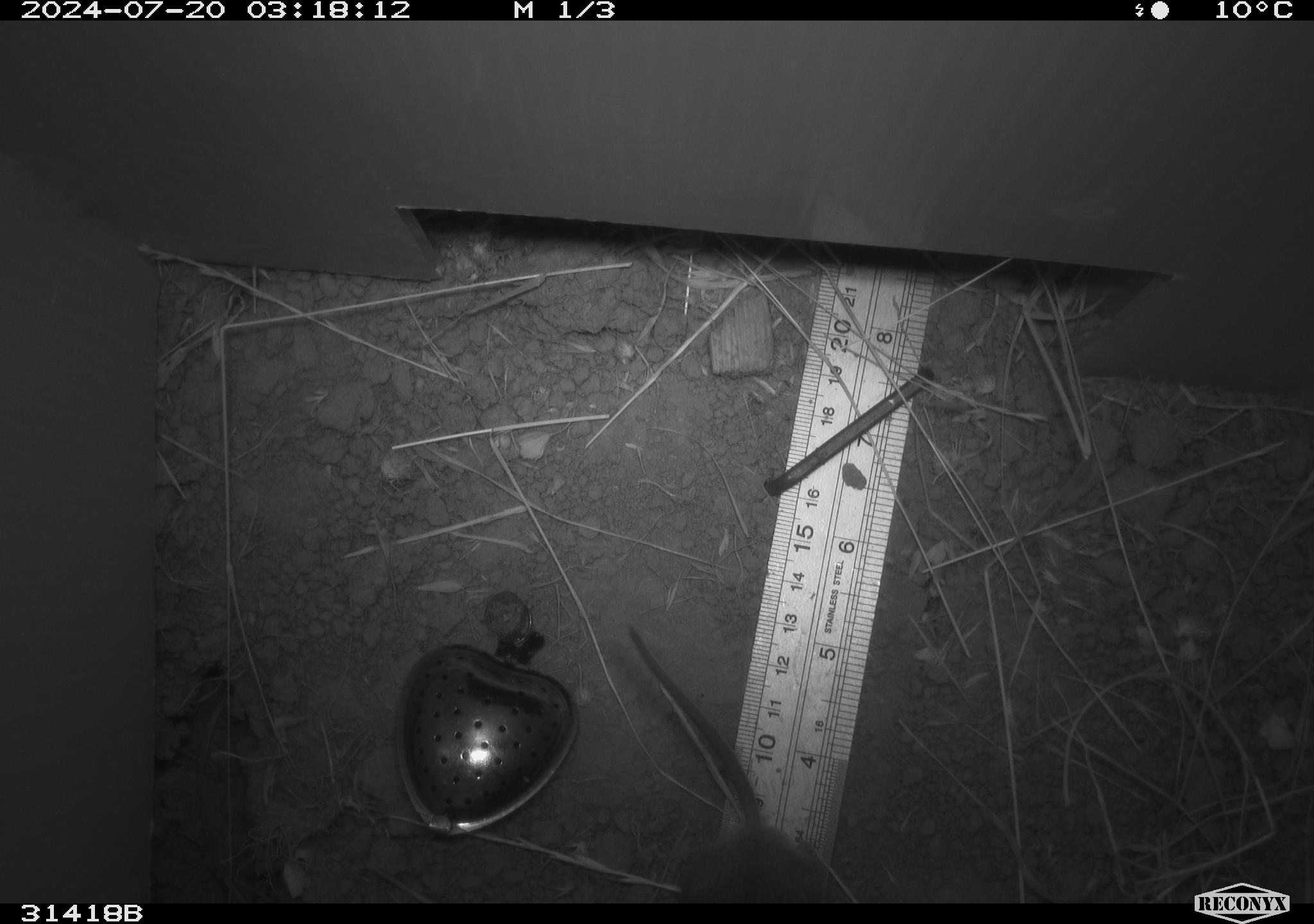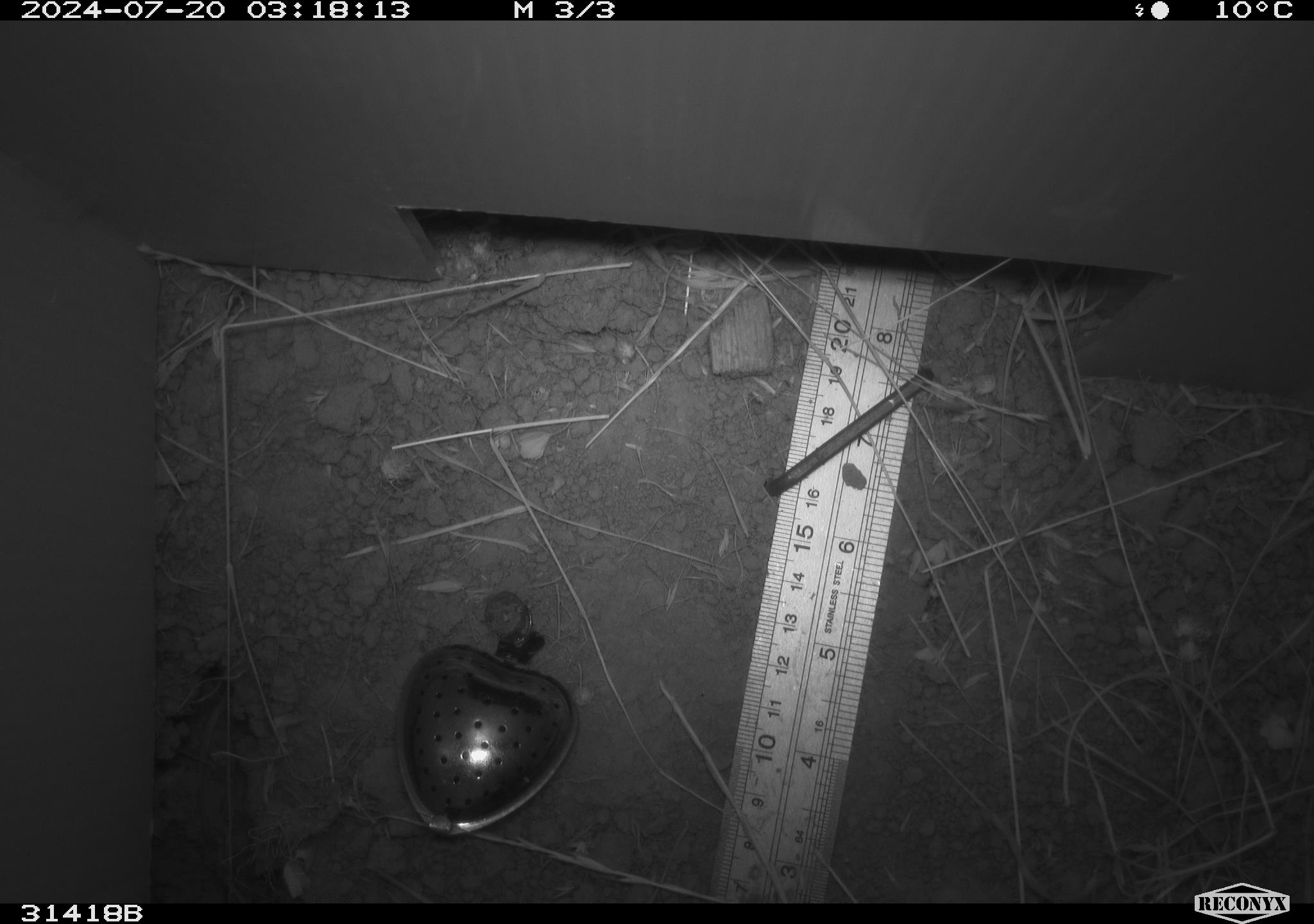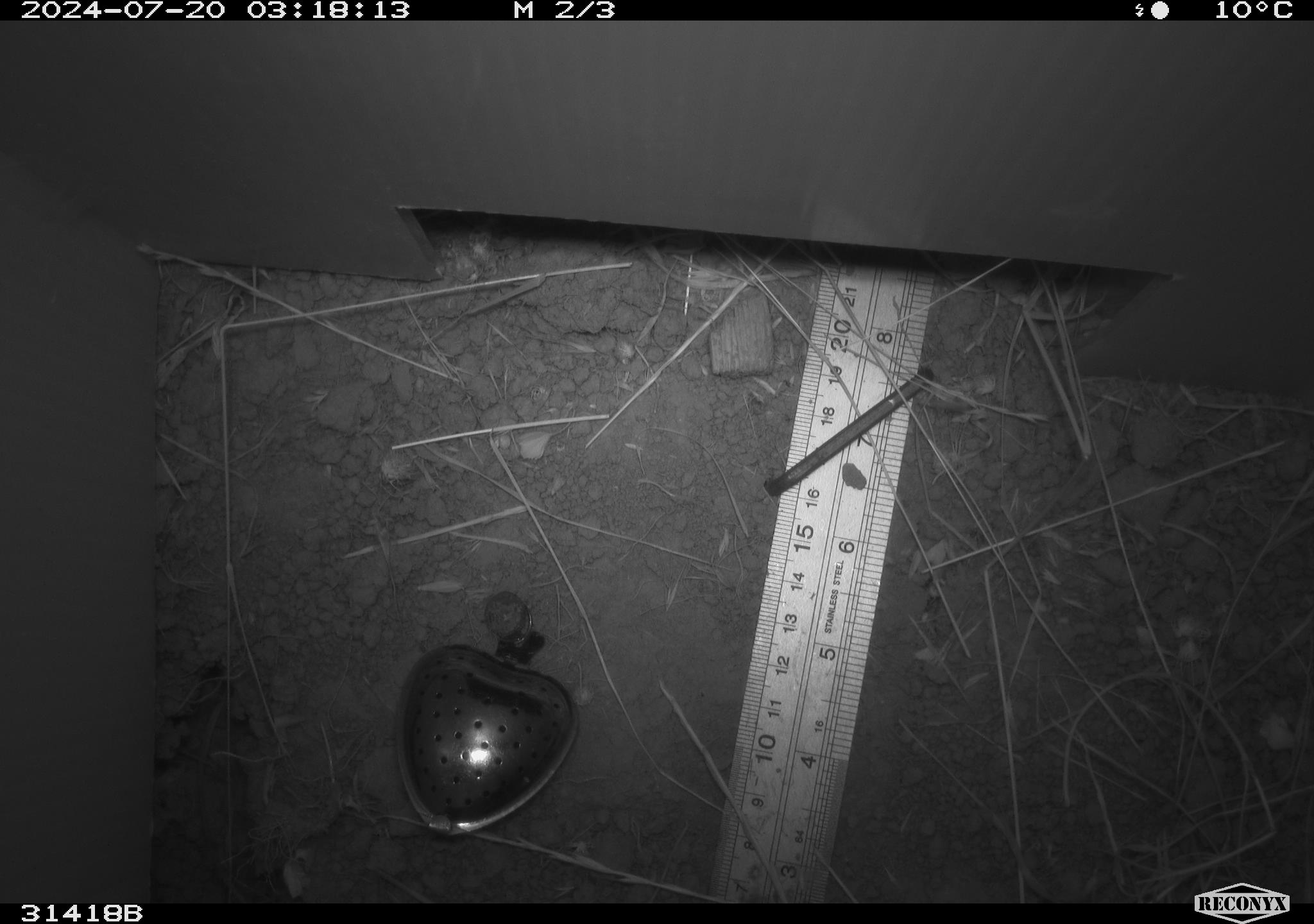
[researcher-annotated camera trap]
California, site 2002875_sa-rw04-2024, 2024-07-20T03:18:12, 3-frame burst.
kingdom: Animalia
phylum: Chordata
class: Mammalia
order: Rodentia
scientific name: Rodentia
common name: rodent